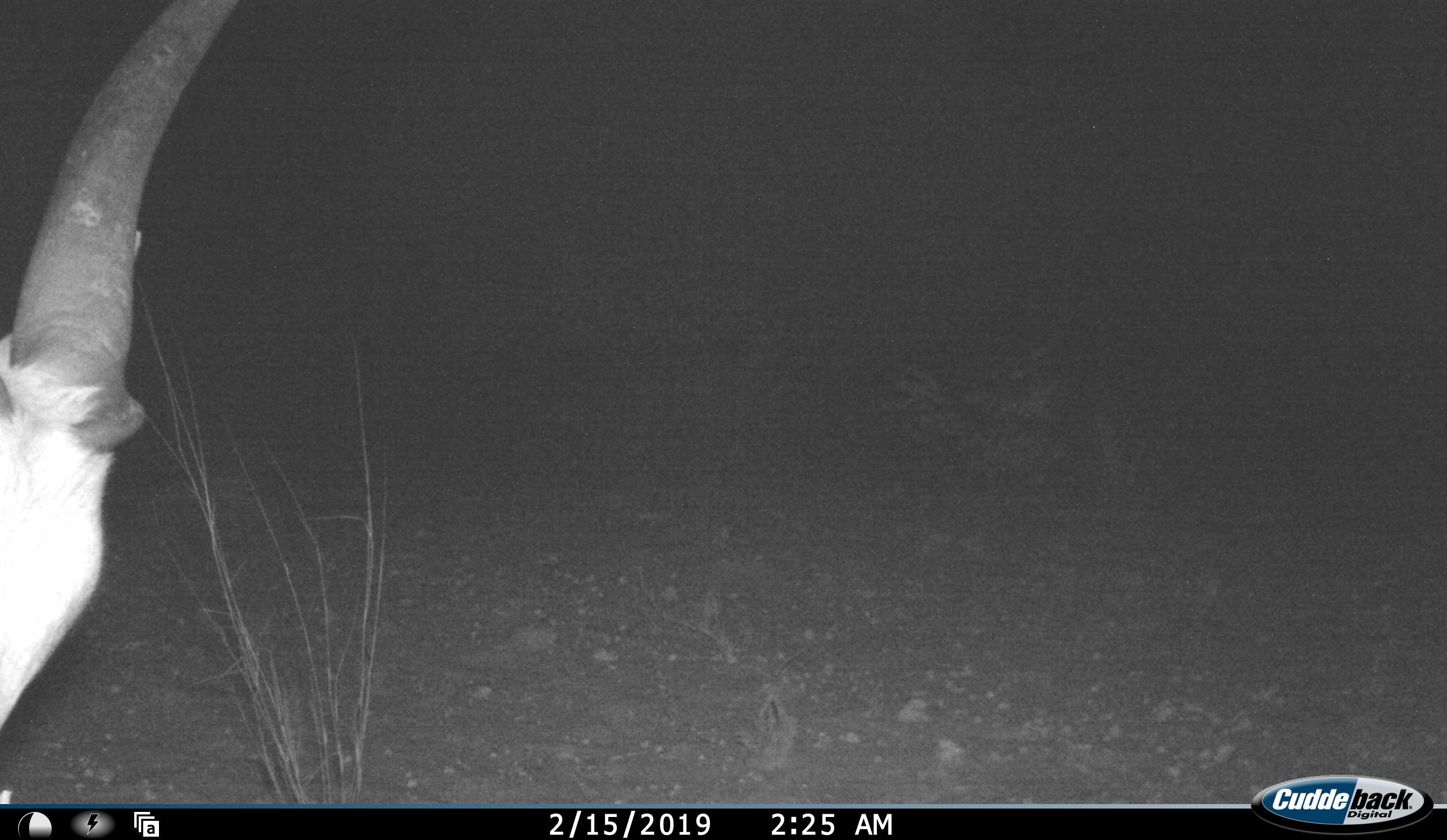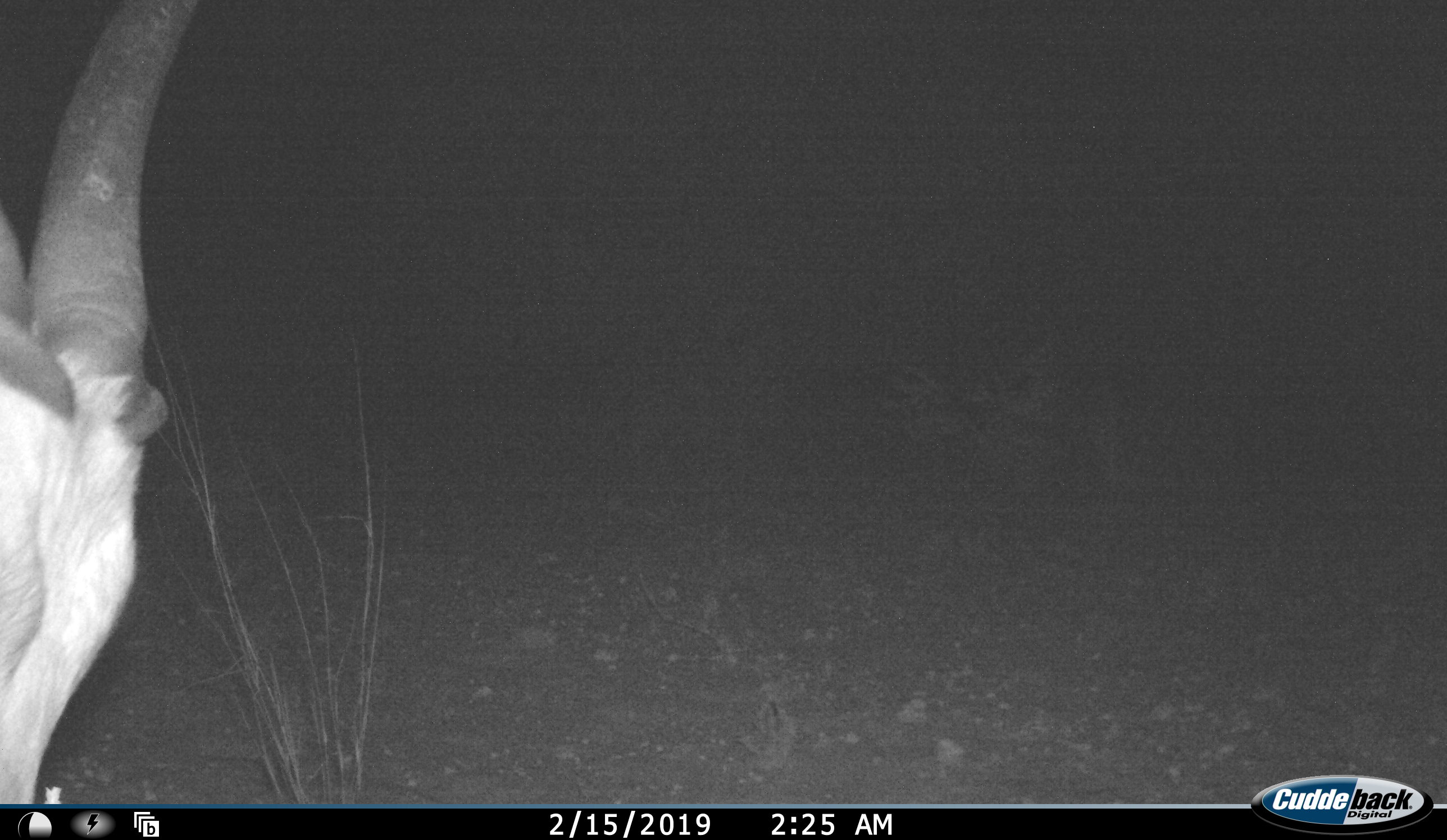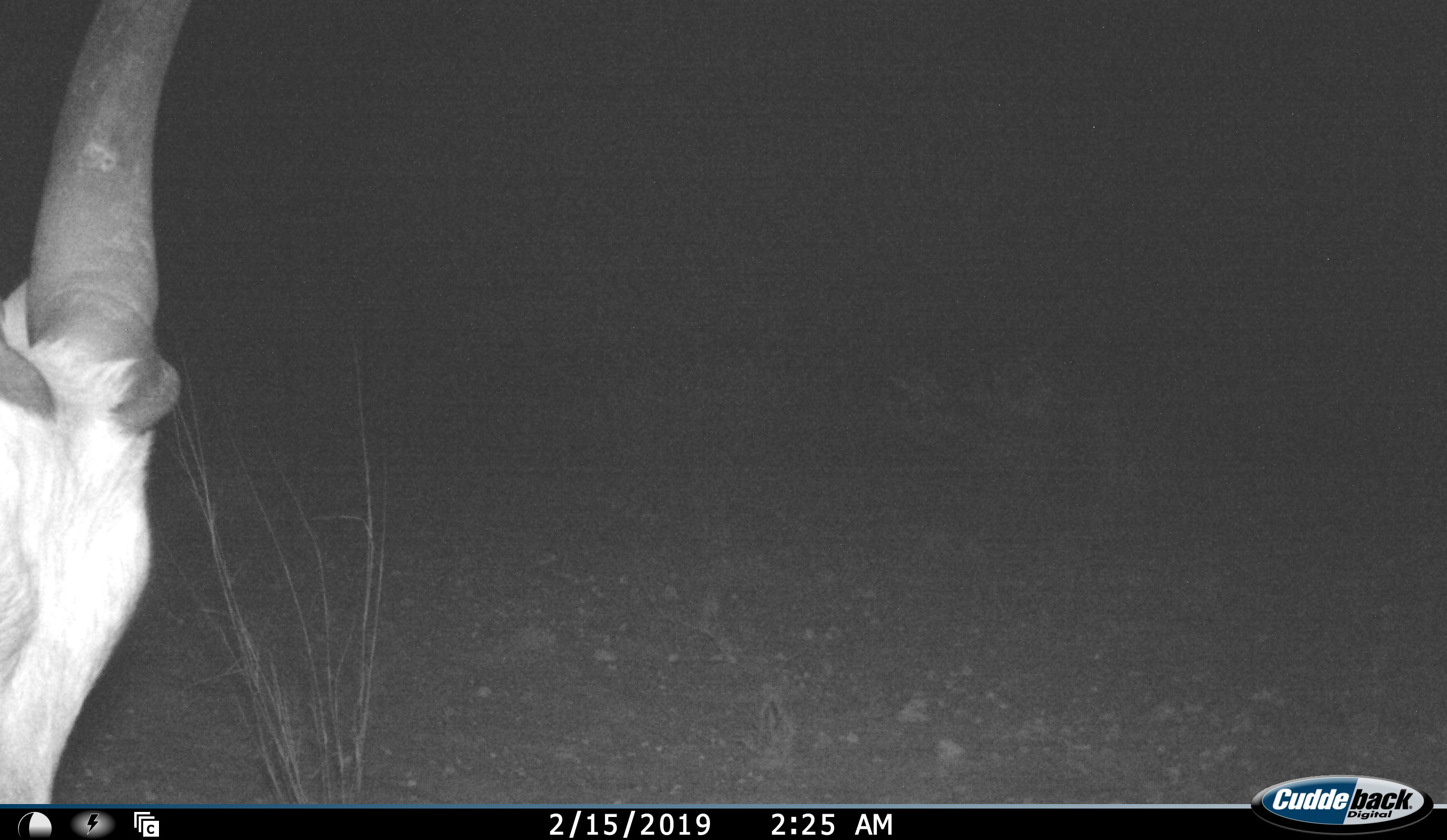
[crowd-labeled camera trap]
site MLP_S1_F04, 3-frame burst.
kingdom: Animalia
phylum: Chordata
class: Mammalia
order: Artiodactyla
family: Bovidae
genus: Tragelaphus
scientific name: Tragelaphus oryx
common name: eland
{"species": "eland (Tragelaphus oryx)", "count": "1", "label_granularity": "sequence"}